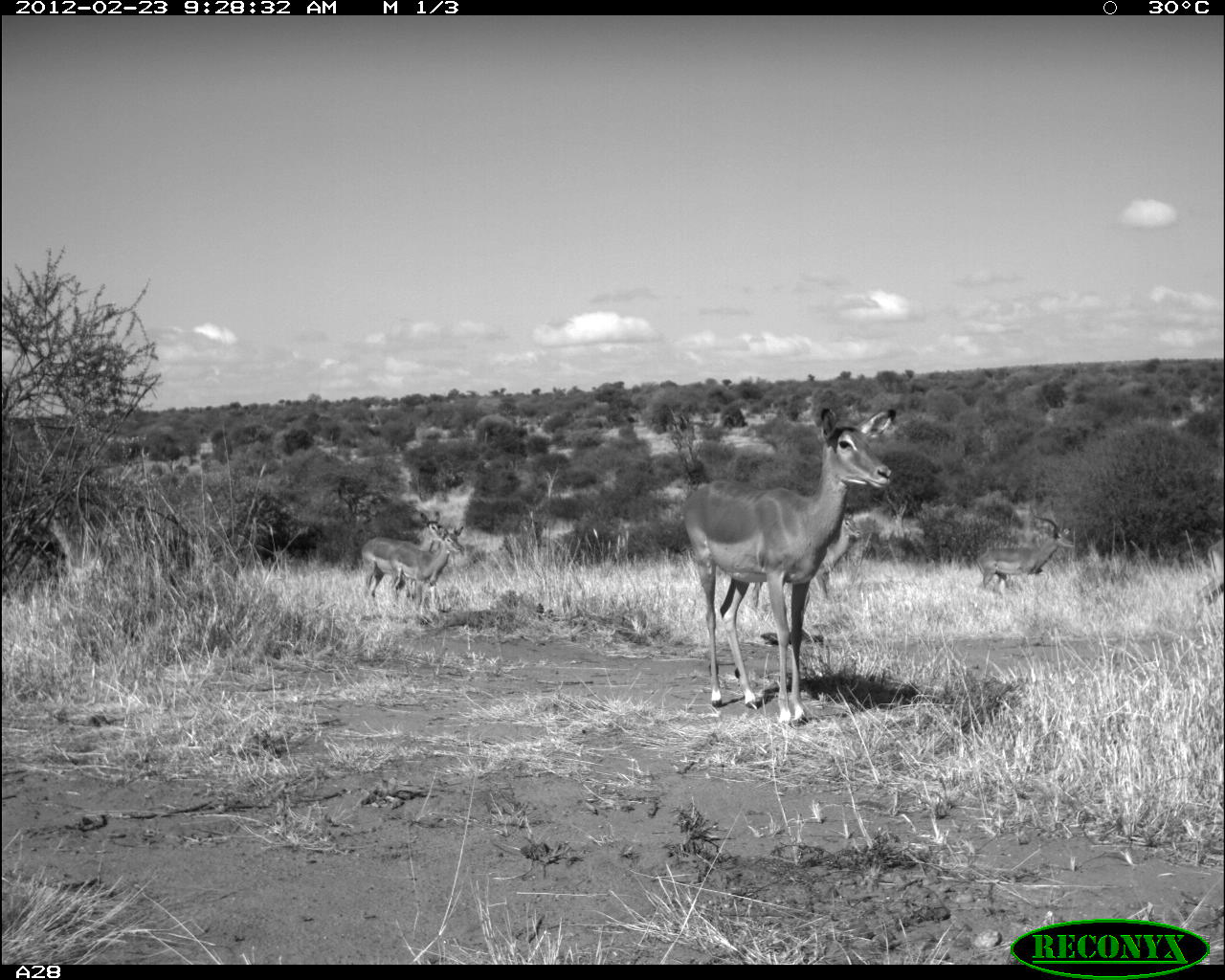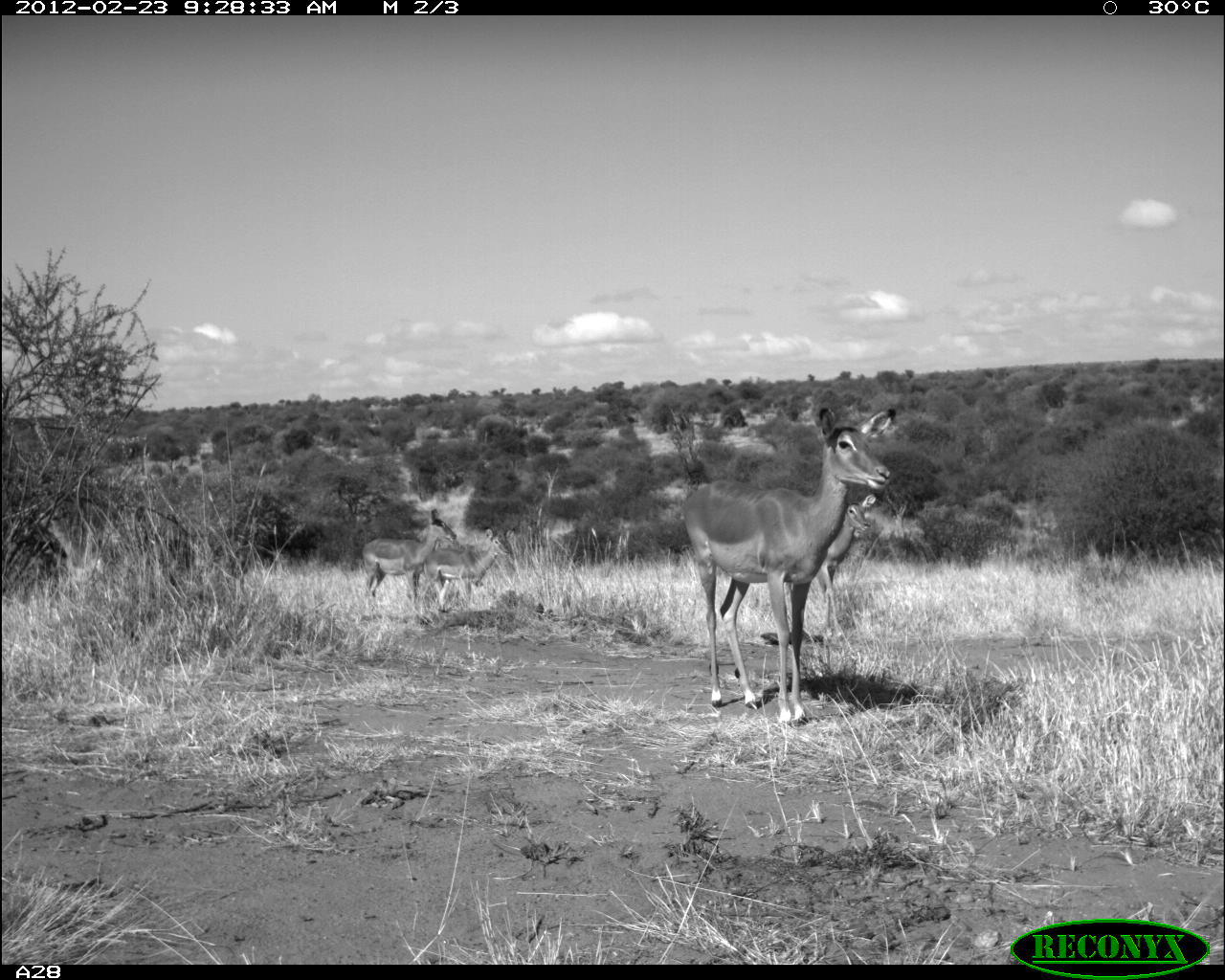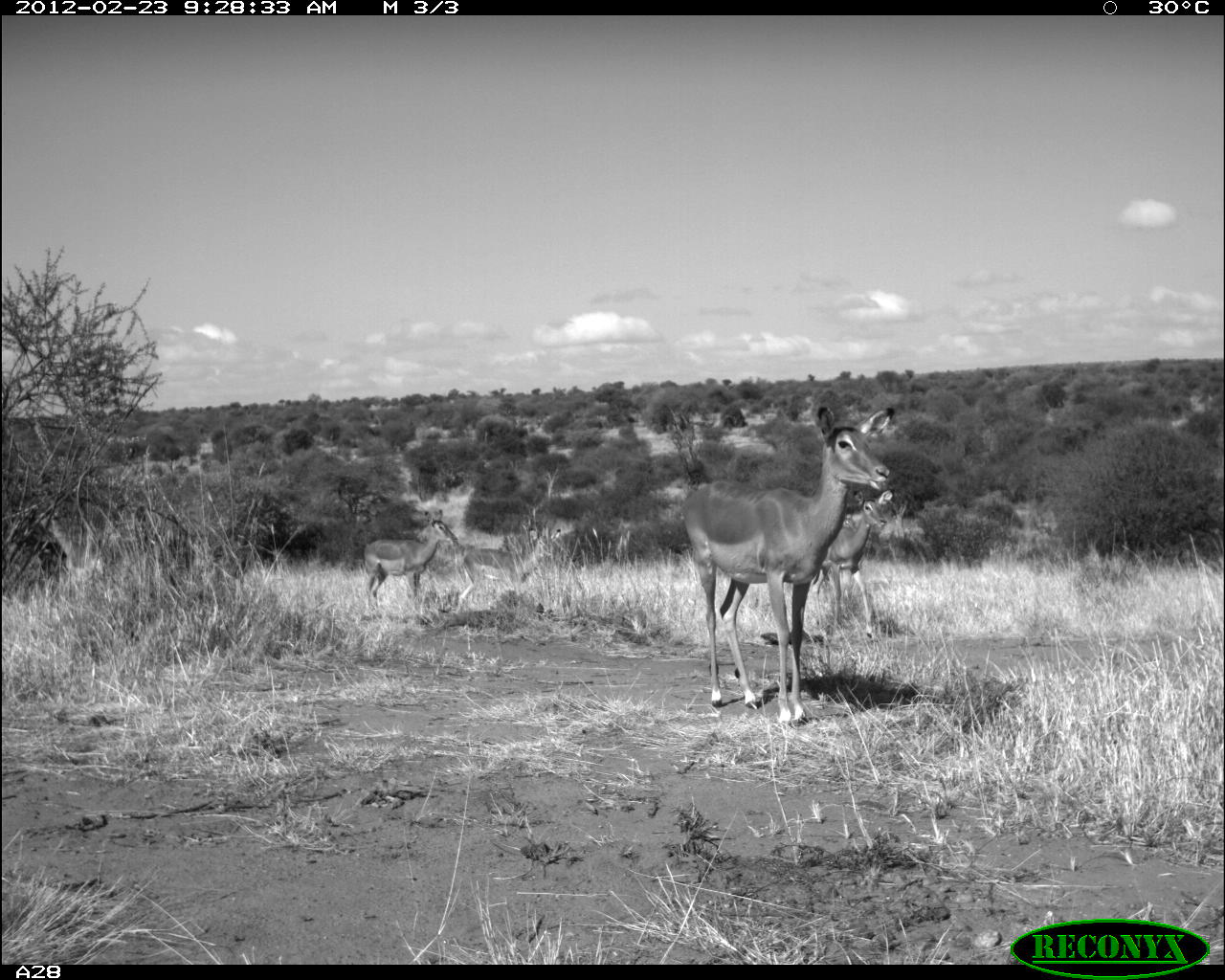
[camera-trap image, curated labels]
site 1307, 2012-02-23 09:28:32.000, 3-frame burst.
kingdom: Animalia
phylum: Chordata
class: Mammalia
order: Artiodactyla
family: Bovidae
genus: Aepyceros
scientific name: Aepyceros melampus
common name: impala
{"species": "Aepyceros melampus (impala)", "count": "6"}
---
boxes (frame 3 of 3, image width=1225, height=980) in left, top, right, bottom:
aepyceros melampus: 682, 399, 895, 726; 811, 487, 892, 641; 449, 524, 560, 613; 364, 505, 459, 604